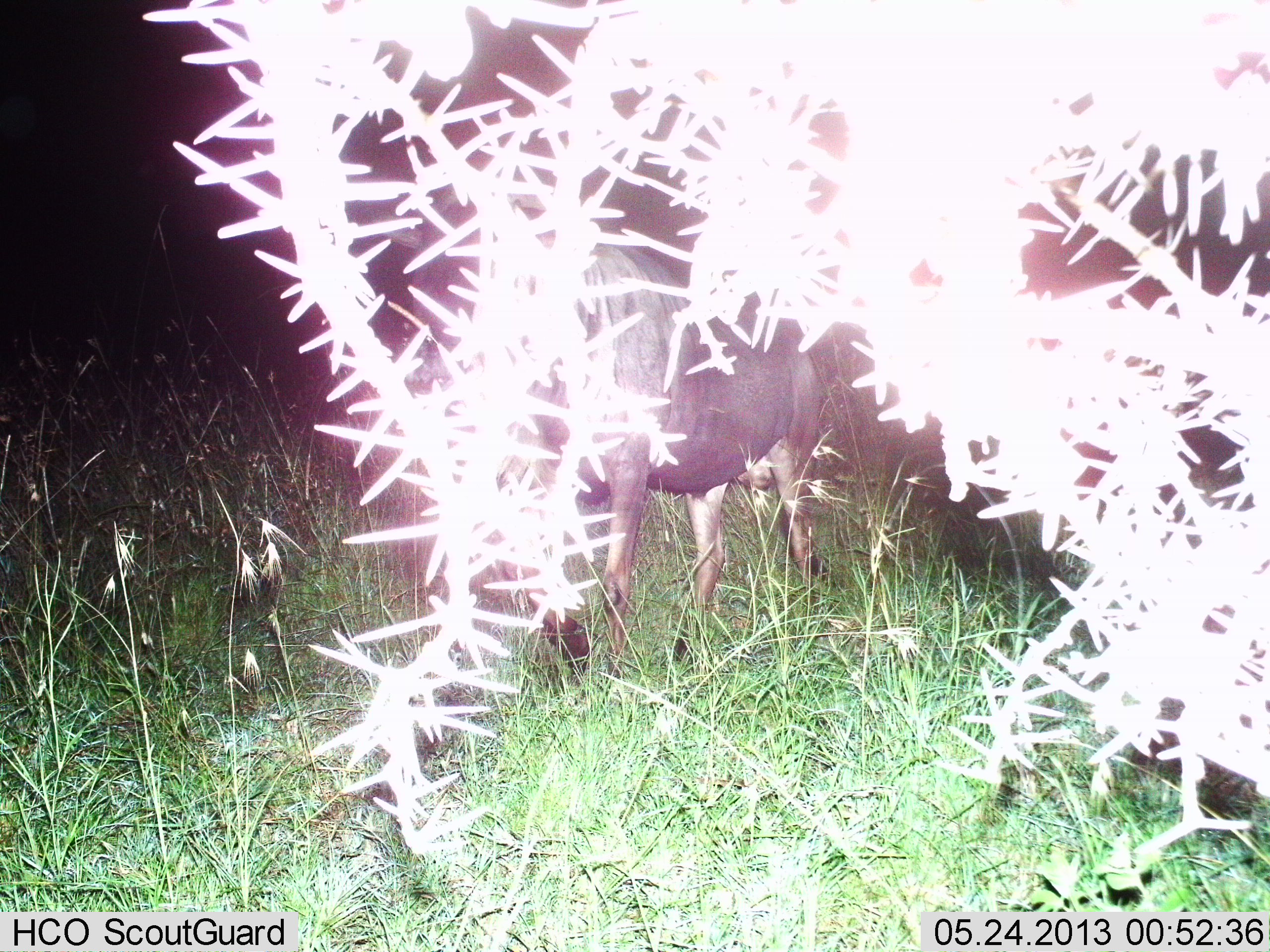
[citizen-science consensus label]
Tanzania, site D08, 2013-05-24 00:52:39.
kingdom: Animalia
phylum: Chordata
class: Mammalia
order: Artiodactyla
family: Bovidae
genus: Connochaetes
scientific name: Connochaetes taurinus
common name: blue wildebeest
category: wildebeest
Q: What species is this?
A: Wildebeest (blue wildebeest) (Connochaetes taurinus).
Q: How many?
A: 1.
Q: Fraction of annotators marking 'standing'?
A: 36%.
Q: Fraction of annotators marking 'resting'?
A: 0%.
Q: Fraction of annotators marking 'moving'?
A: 64%.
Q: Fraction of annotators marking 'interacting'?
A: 0%.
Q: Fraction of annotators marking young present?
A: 0%.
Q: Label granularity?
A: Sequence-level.